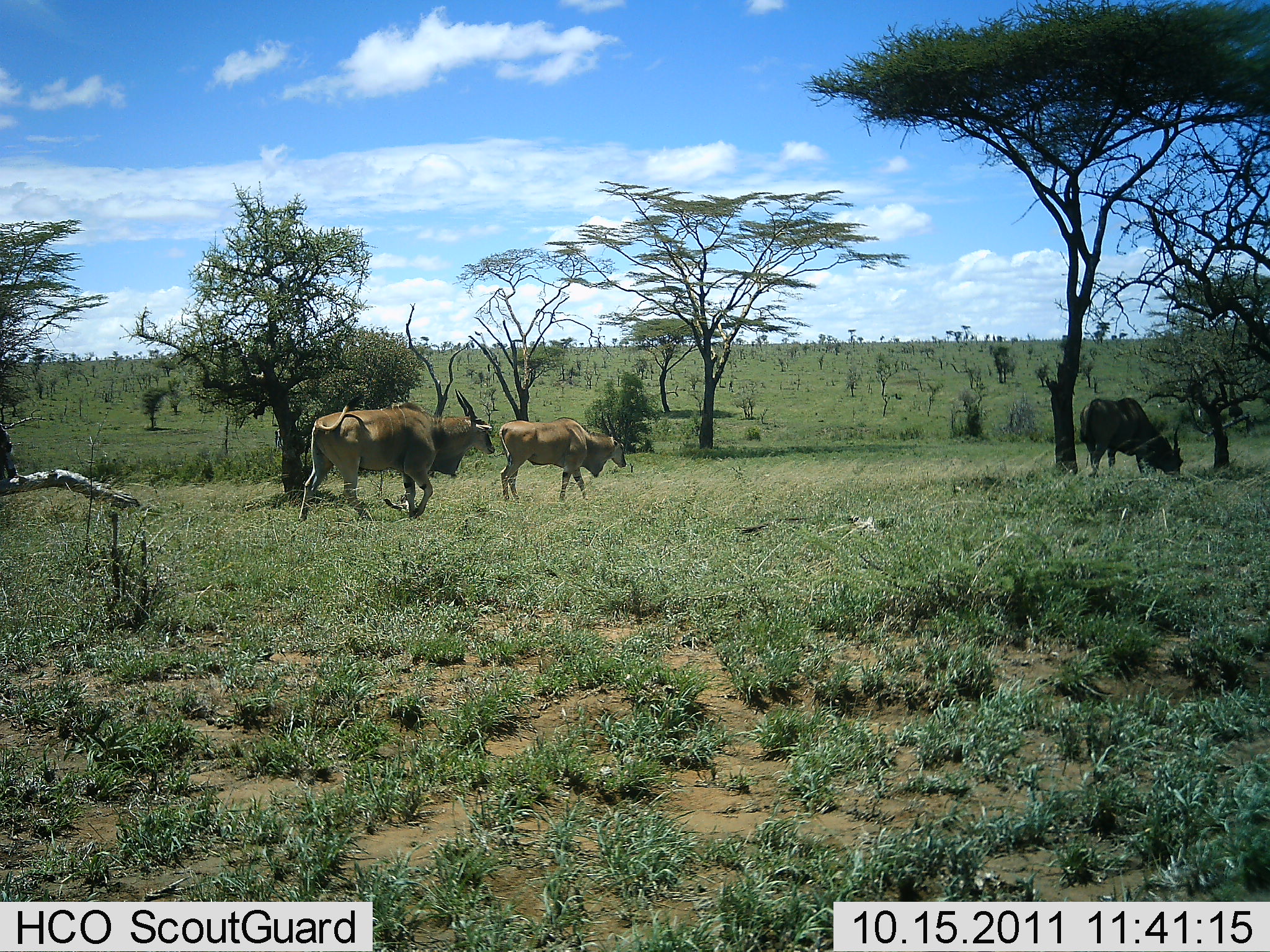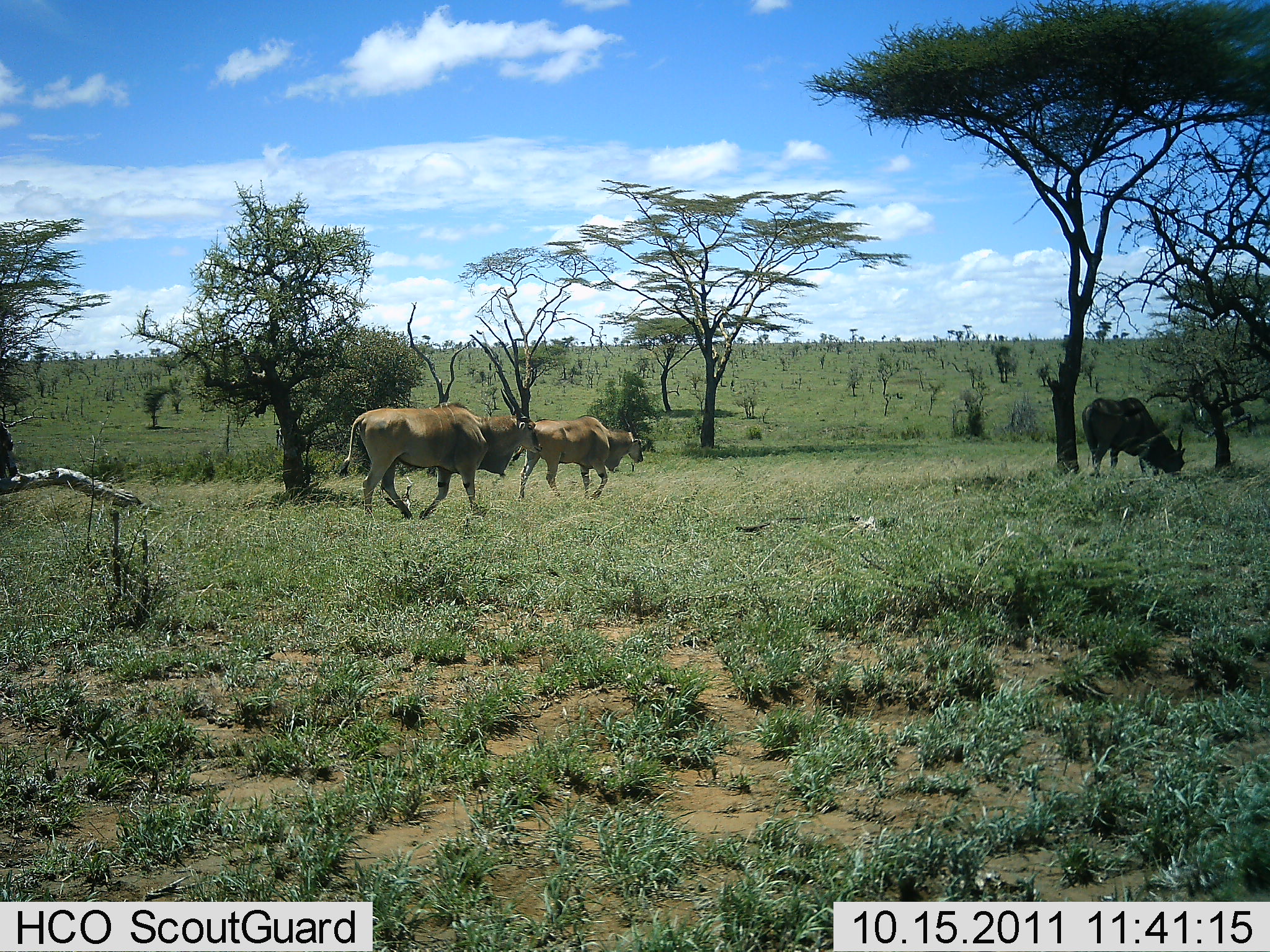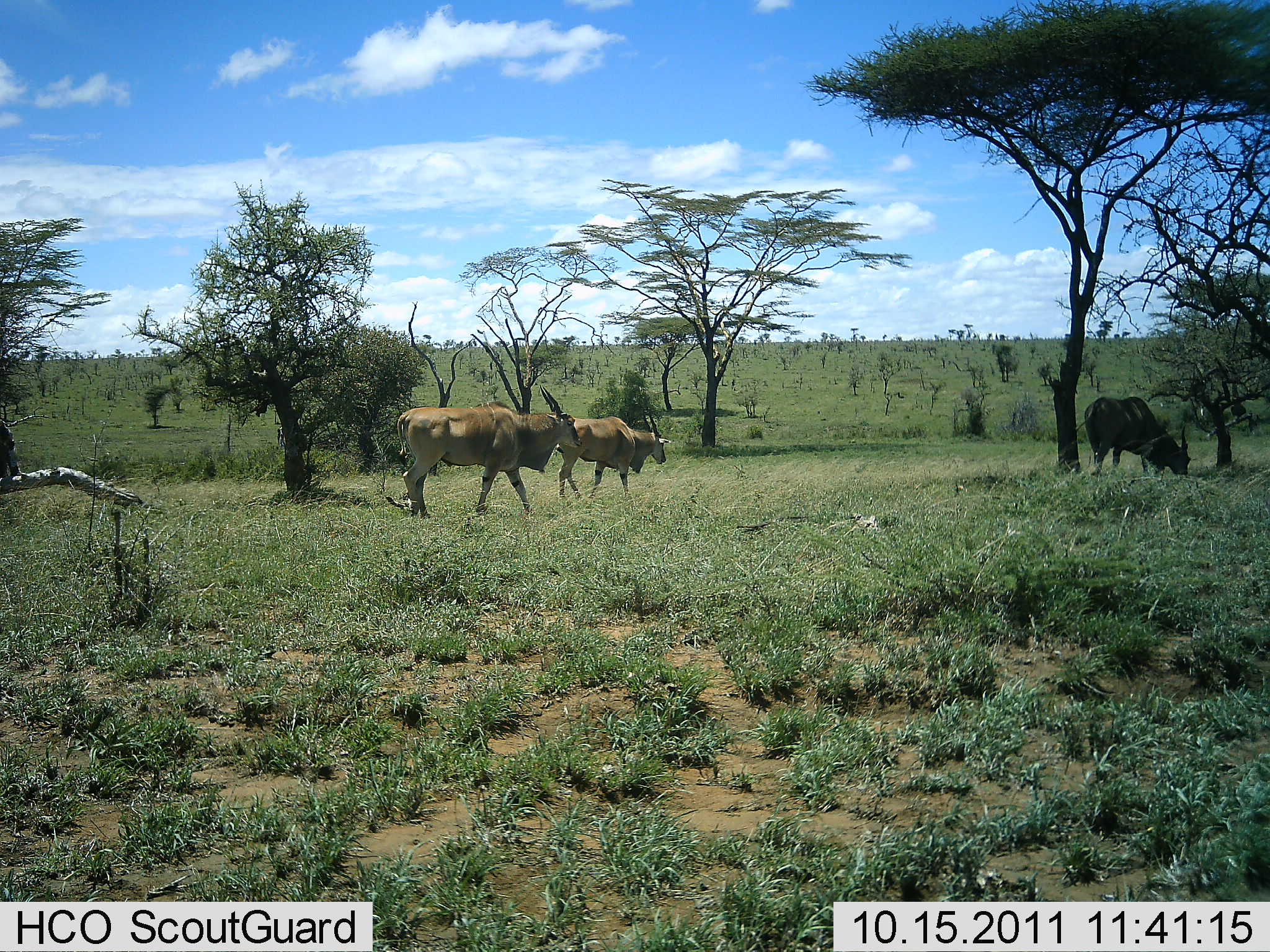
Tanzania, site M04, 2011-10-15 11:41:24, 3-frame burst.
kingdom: Animalia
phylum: Chordata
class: Mammalia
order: Artiodactyla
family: Bovidae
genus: Tragelaphus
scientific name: Tragelaphus oryx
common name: eland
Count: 3.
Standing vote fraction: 15%.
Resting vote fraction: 0%.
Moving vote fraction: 100%.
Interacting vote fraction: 0%.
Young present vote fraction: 0%.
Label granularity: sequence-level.